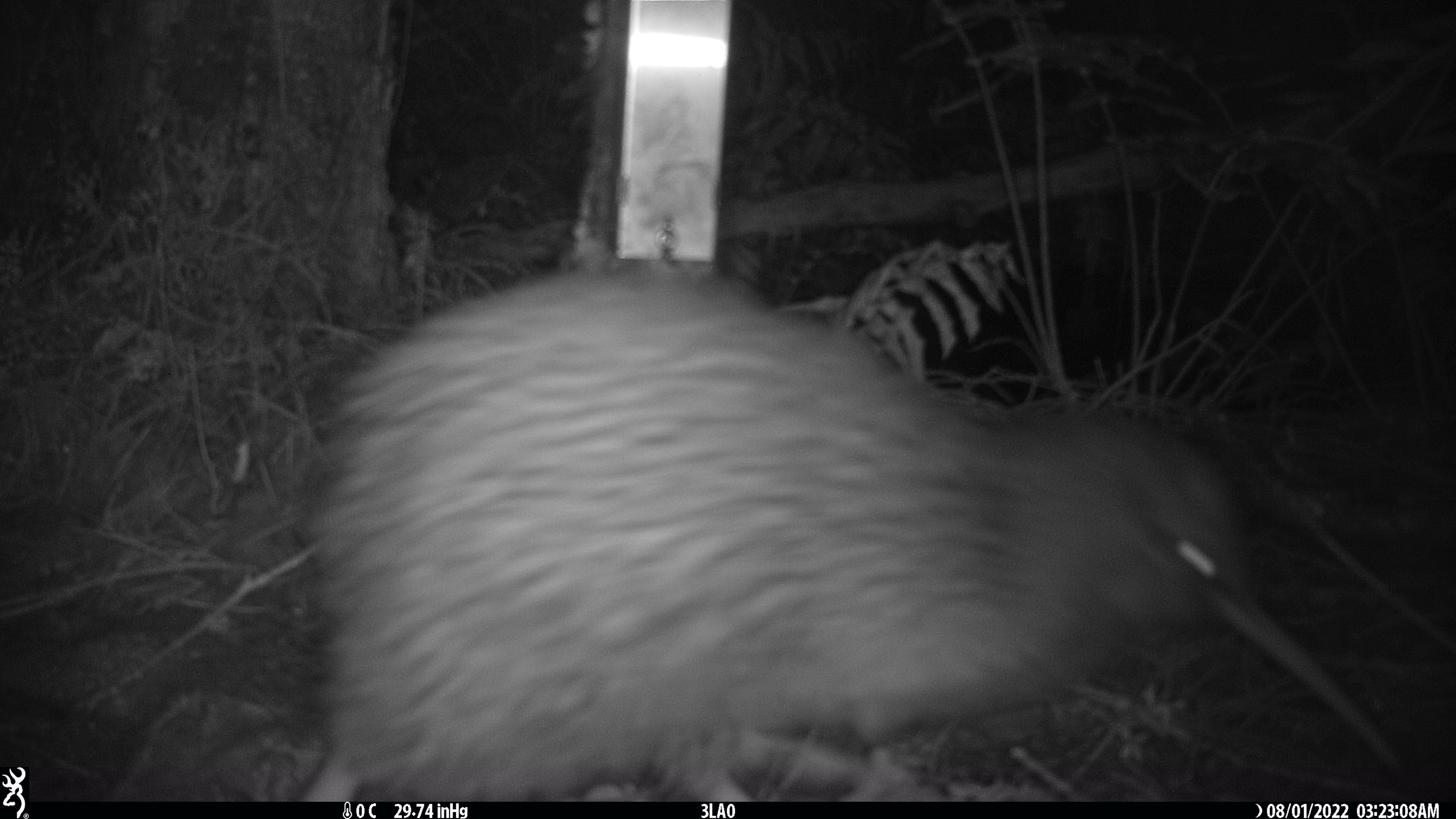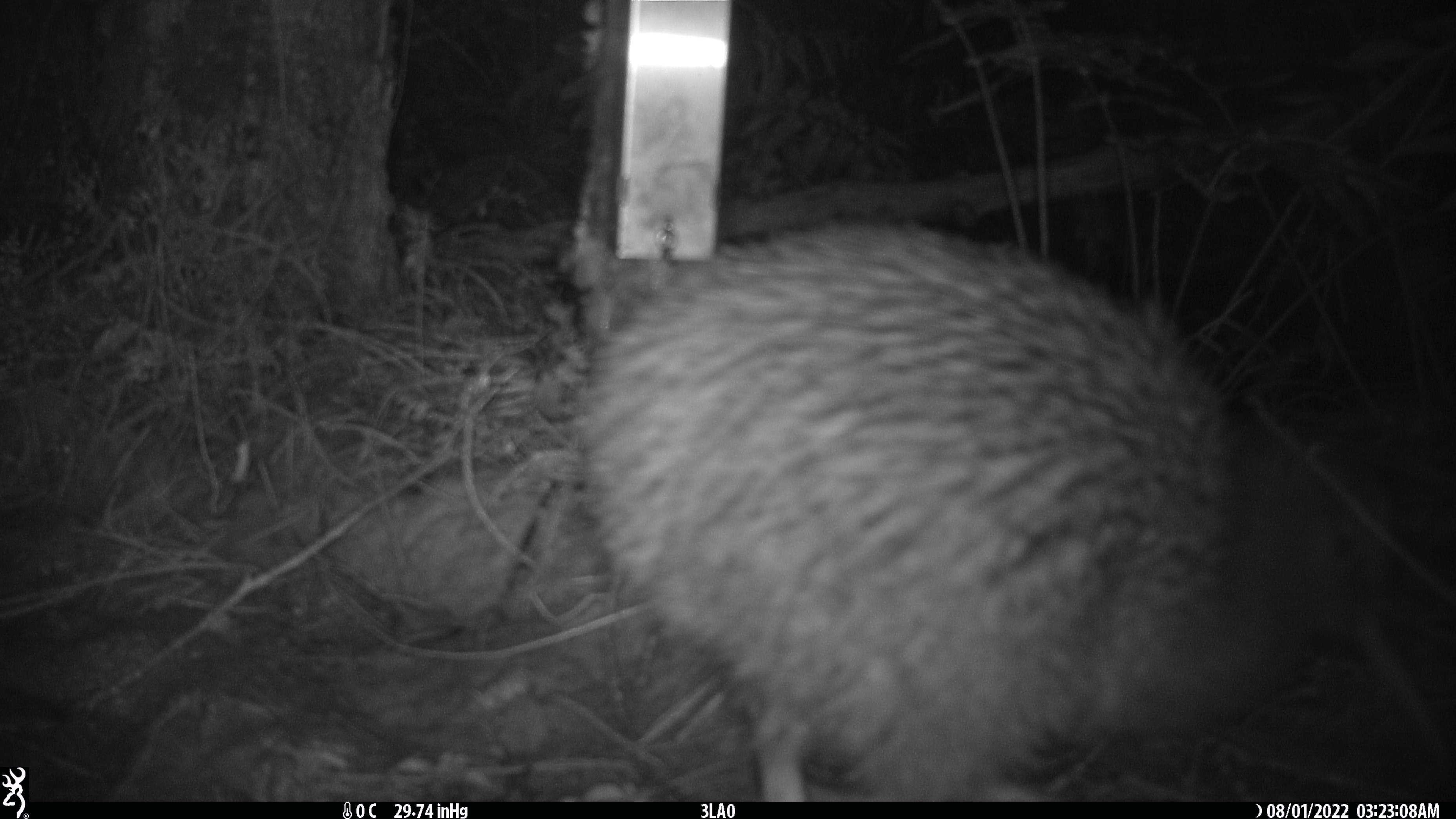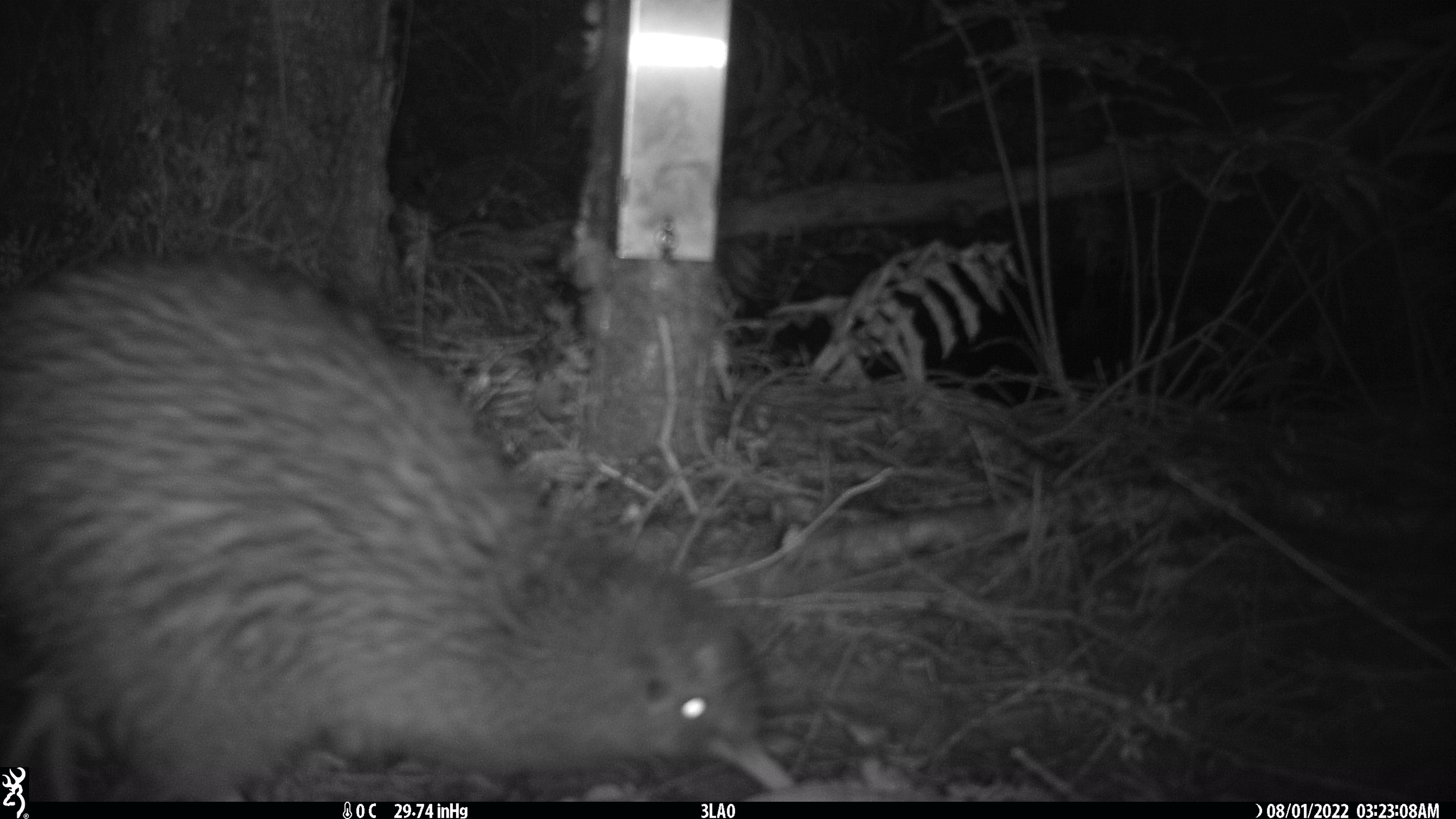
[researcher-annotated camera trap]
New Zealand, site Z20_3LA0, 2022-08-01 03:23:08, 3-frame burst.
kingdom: Animalia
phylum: Chordata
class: Aves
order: Apterygiformes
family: Apterygidae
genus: Apteryx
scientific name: Apteryx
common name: kiwi